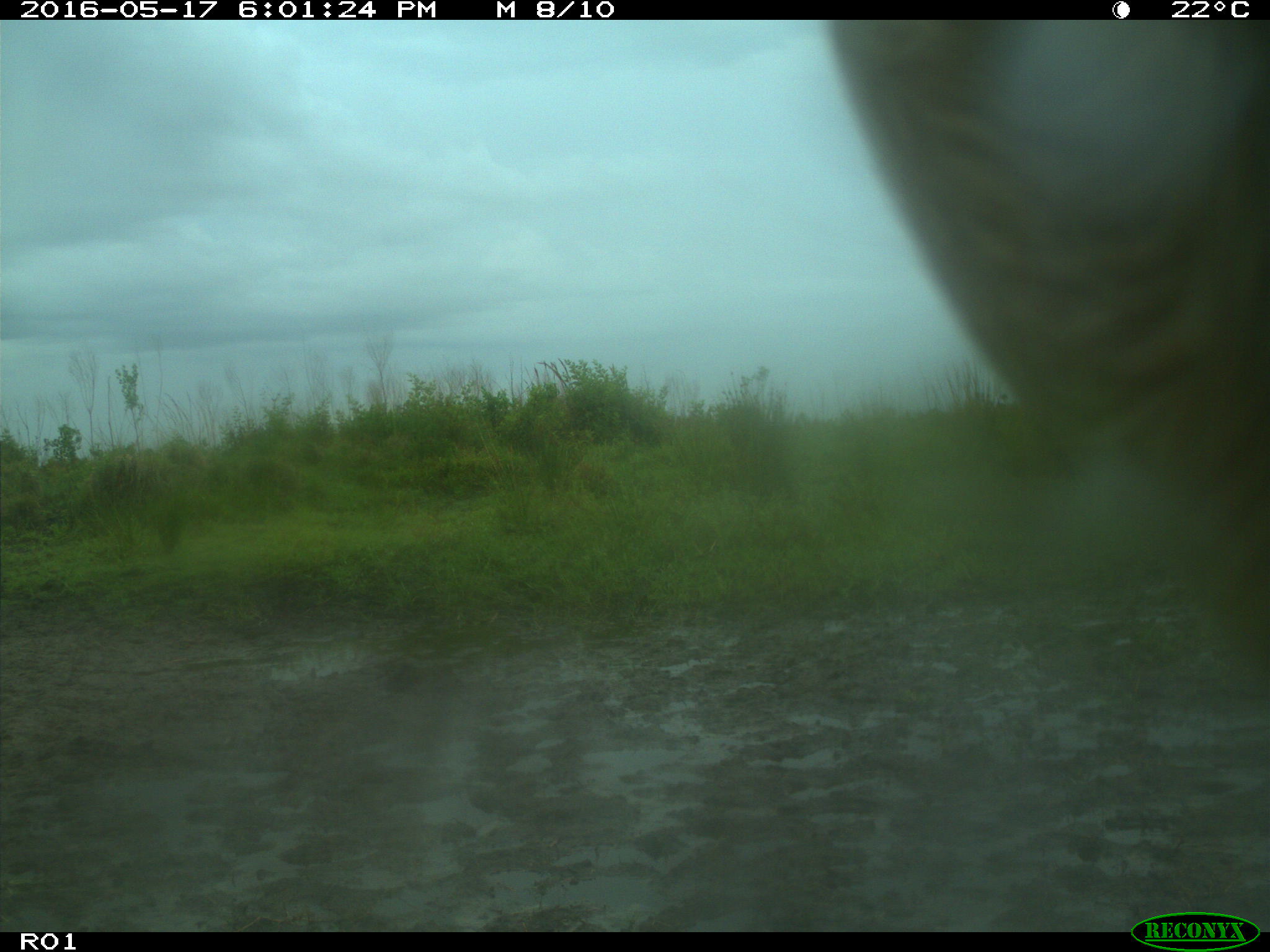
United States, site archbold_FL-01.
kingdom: Animalia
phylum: Chordata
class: Mammalia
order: Artiodactyla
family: Bovidae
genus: Bos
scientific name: Bos taurus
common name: domestic cow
Bos taurus (domestic cow).